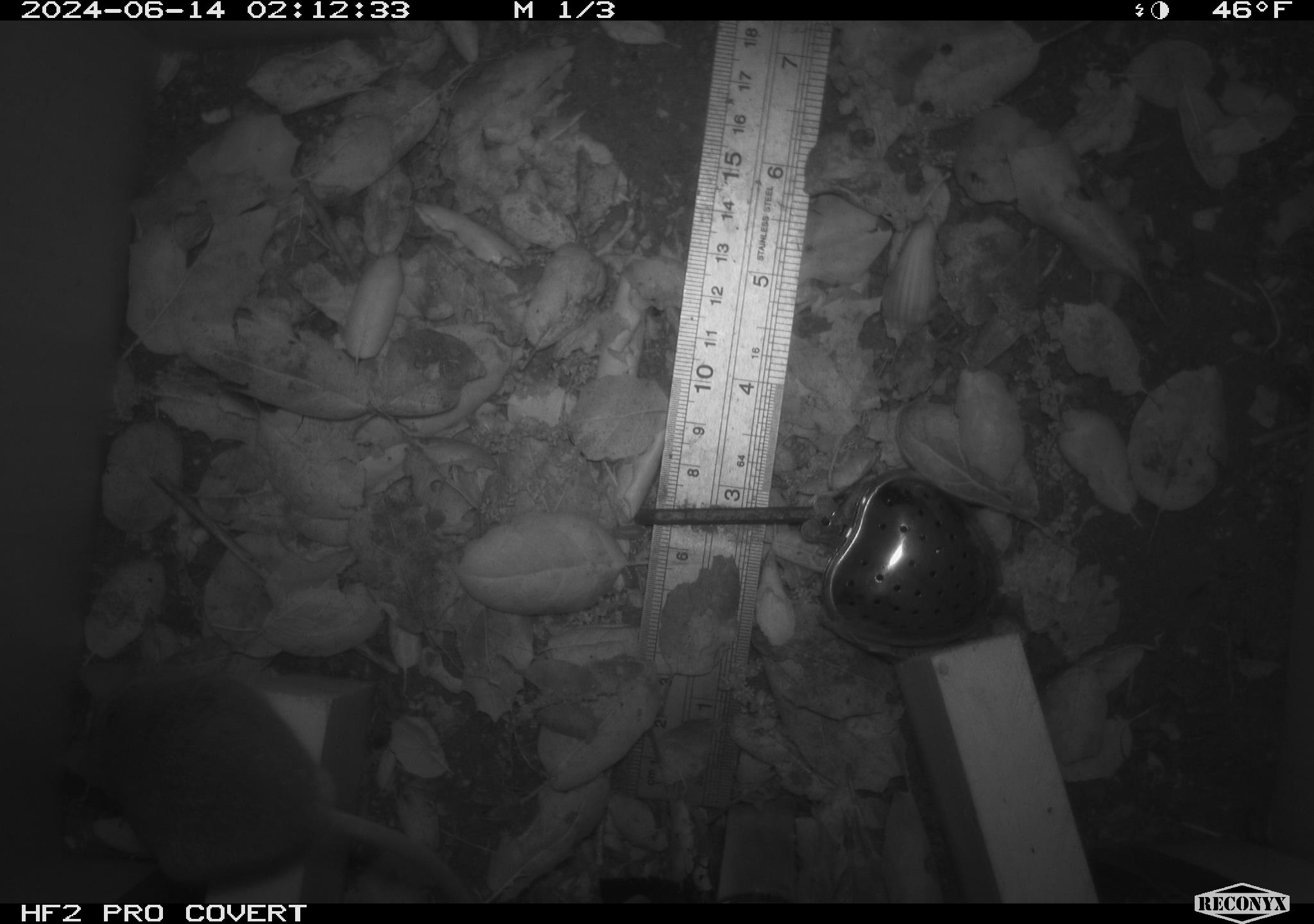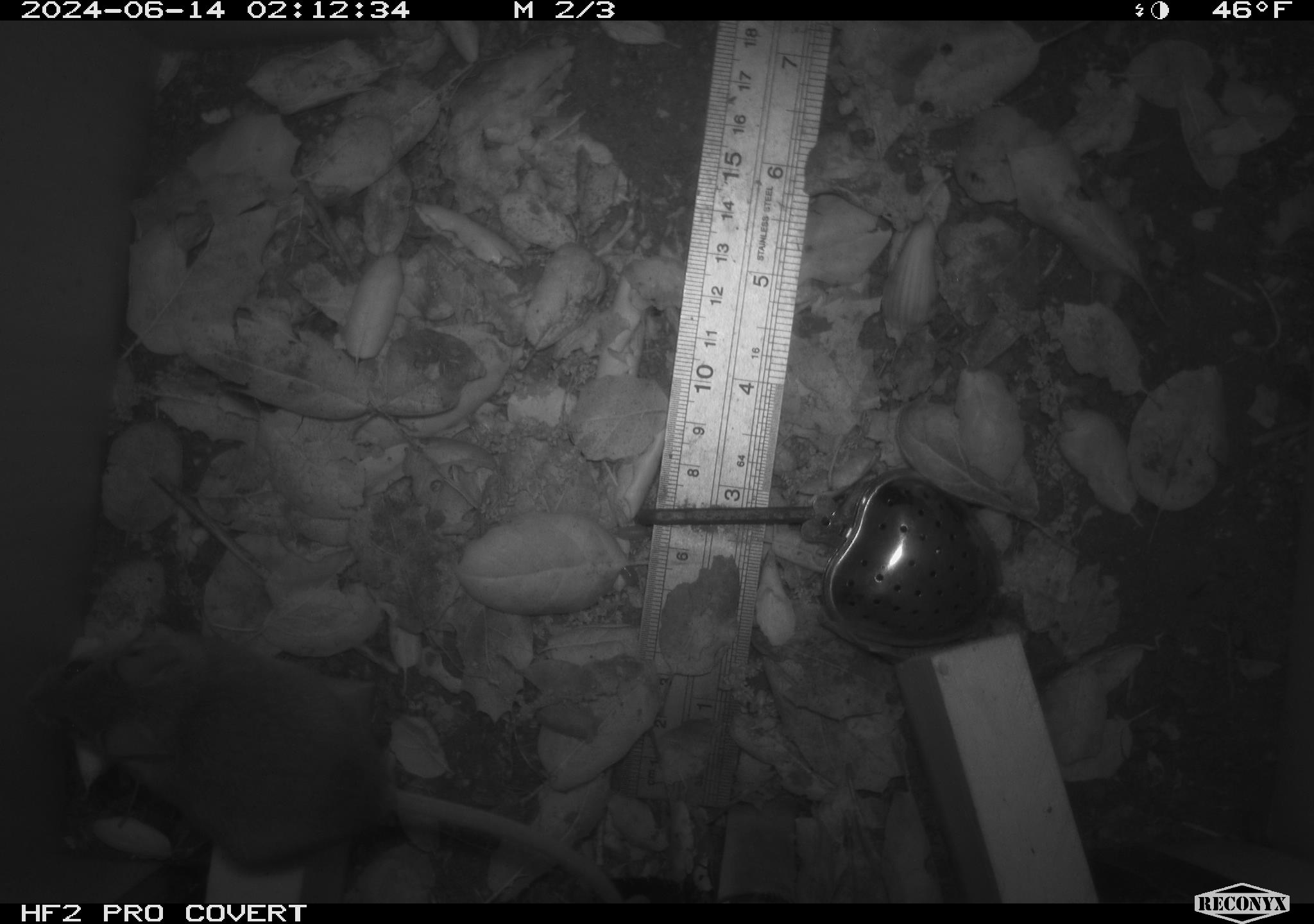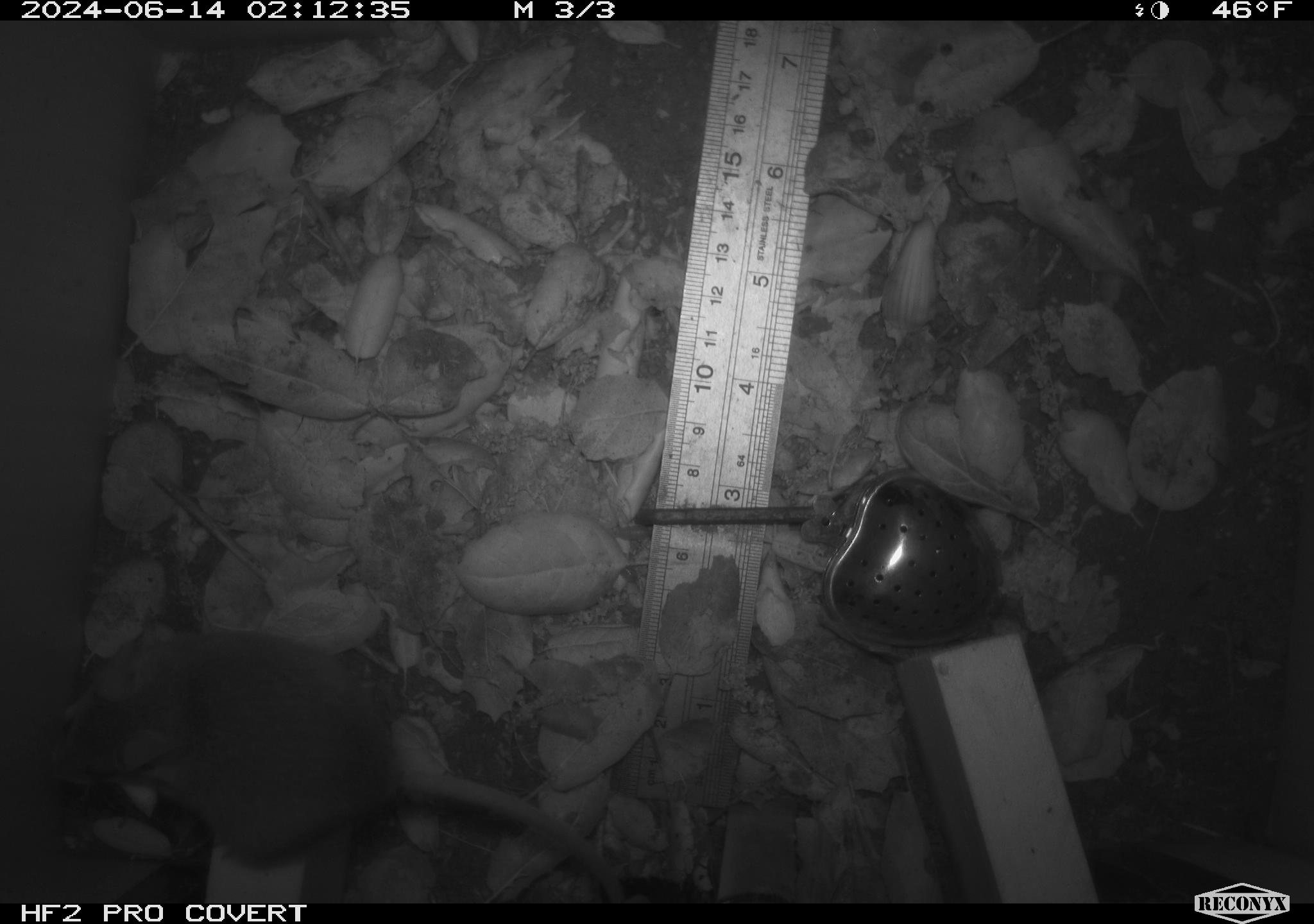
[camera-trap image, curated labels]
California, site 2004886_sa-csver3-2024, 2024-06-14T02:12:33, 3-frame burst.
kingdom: Animalia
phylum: Chordata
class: Mammalia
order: Rodentia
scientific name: Rodentia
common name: rodent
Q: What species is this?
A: Rodent (Rodentia).